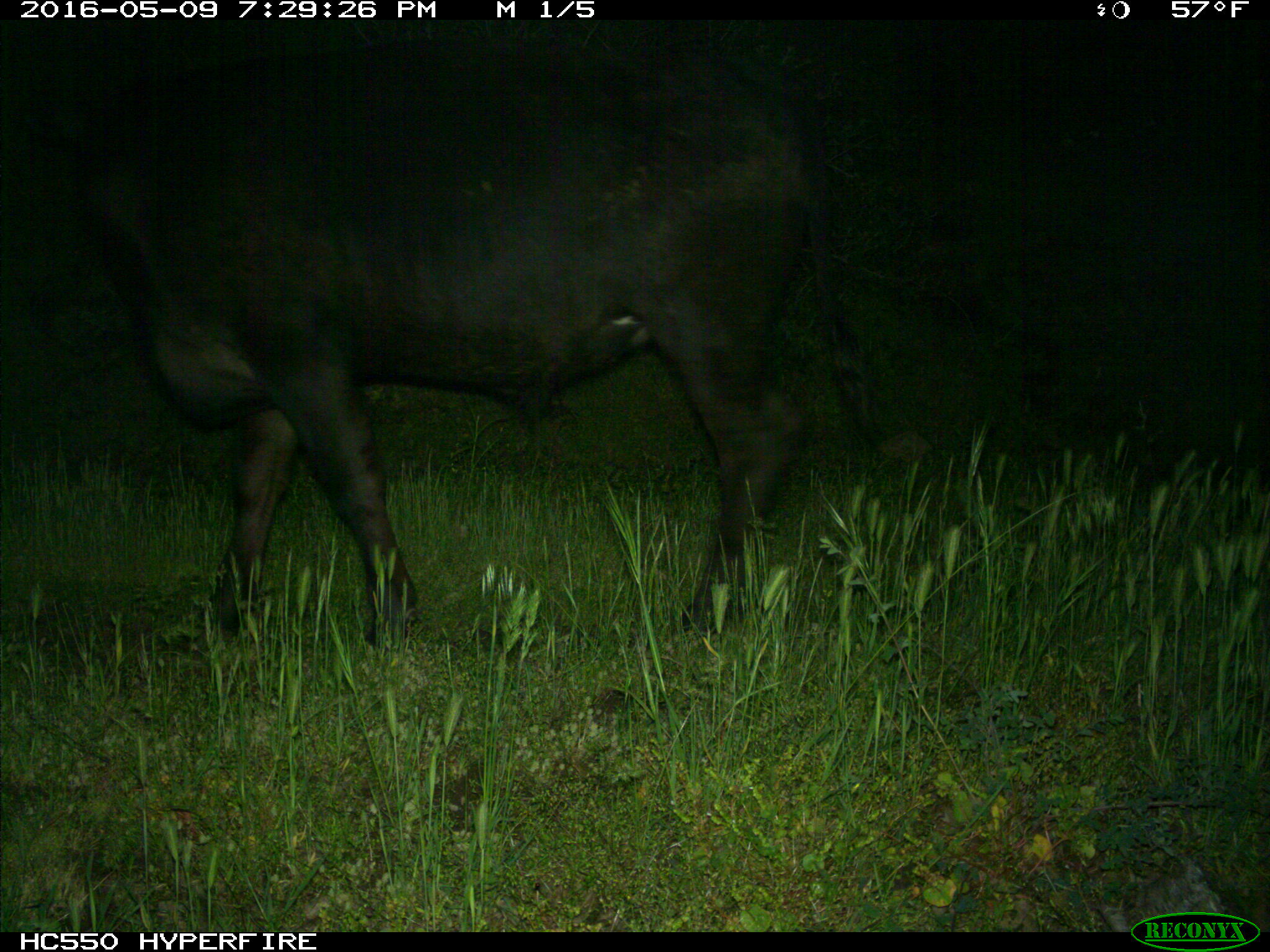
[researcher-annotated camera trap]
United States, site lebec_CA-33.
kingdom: Animalia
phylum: Chordata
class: Mammalia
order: Artiodactyla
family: Bovidae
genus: Bos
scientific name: Bos taurus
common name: domestic cow